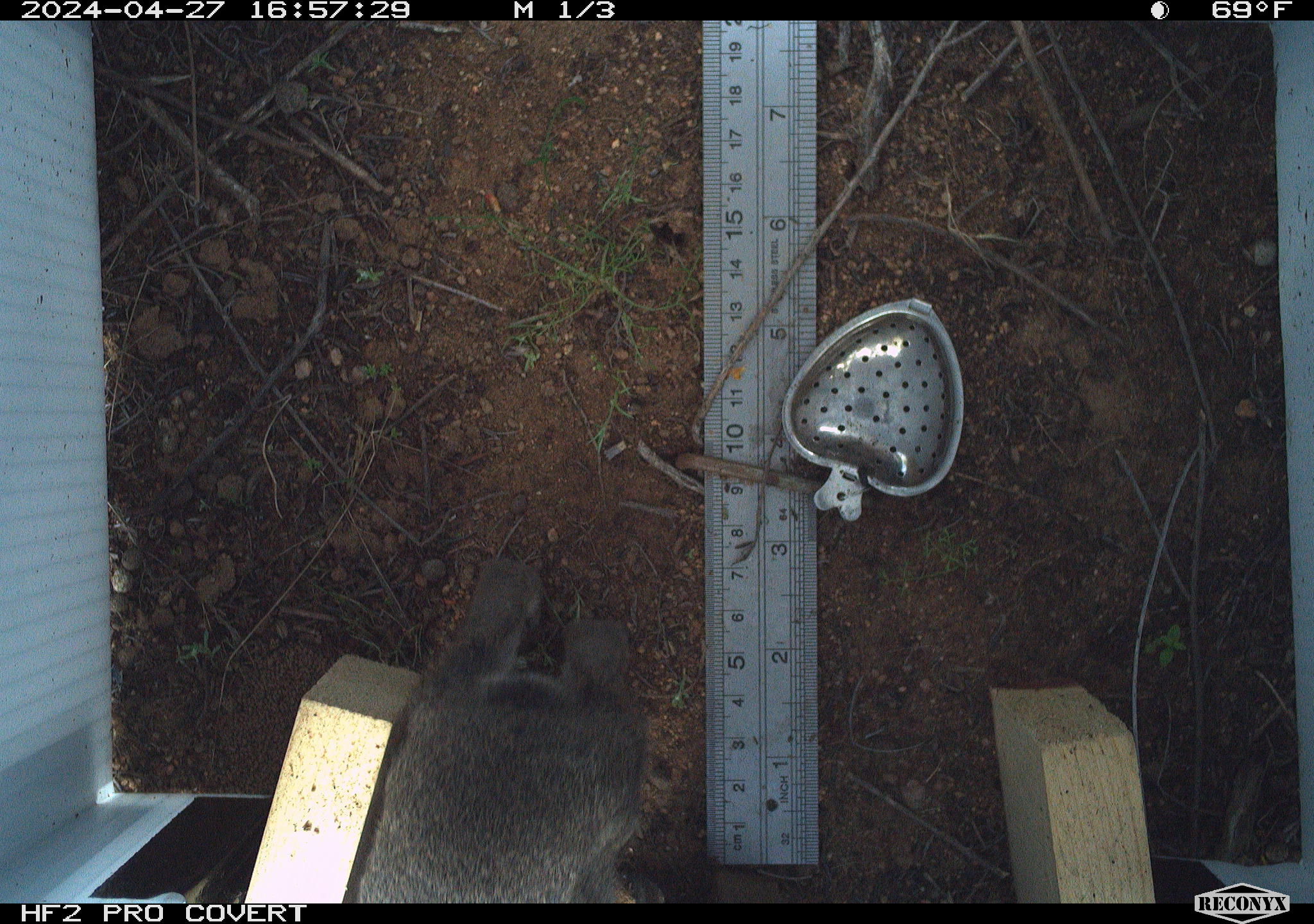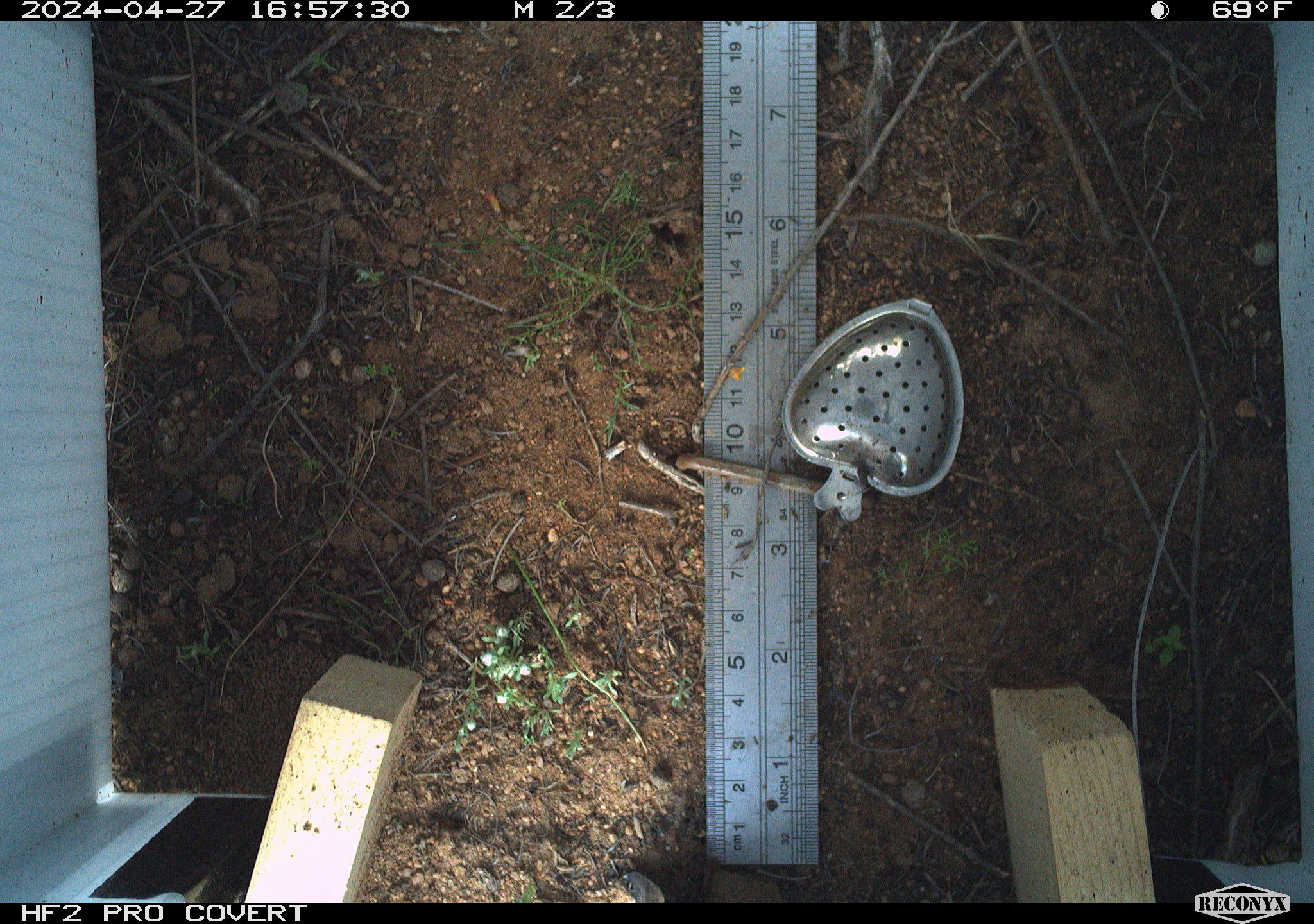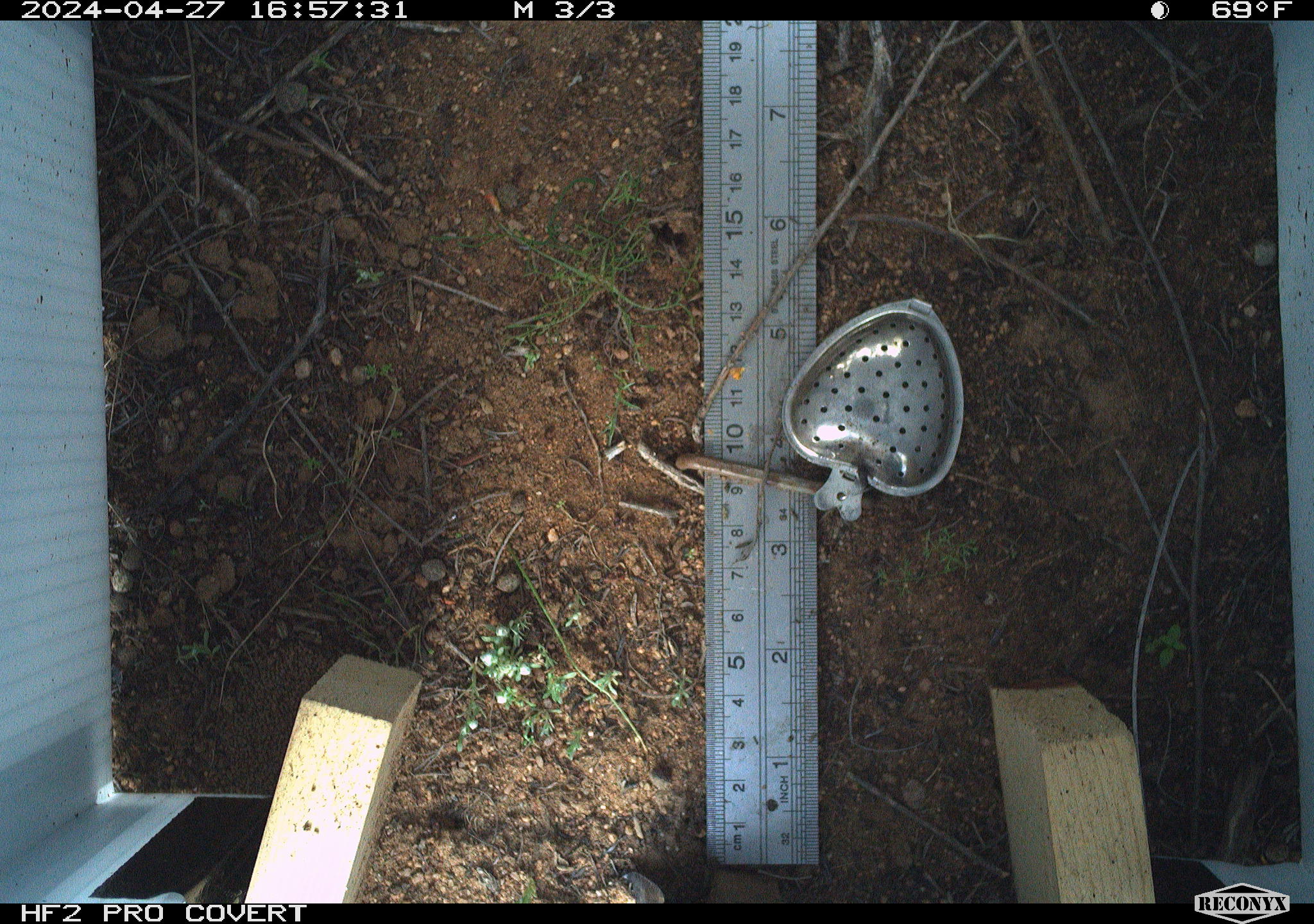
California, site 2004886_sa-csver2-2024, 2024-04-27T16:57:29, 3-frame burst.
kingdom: Animalia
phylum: Chordata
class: Mammalia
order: Lagomorpha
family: Leporidae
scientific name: Leporidae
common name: rabbit or hare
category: rabbit and hare family